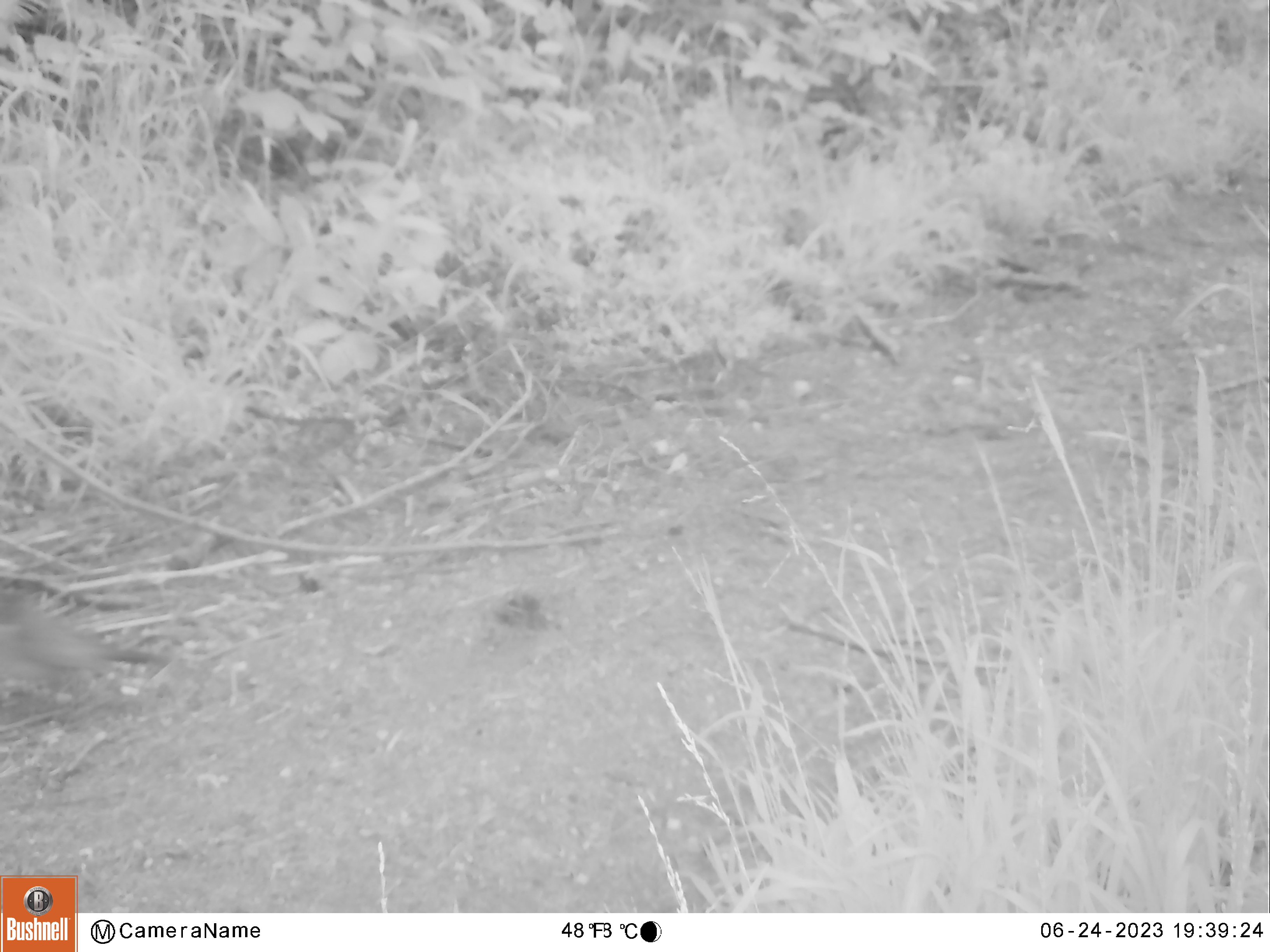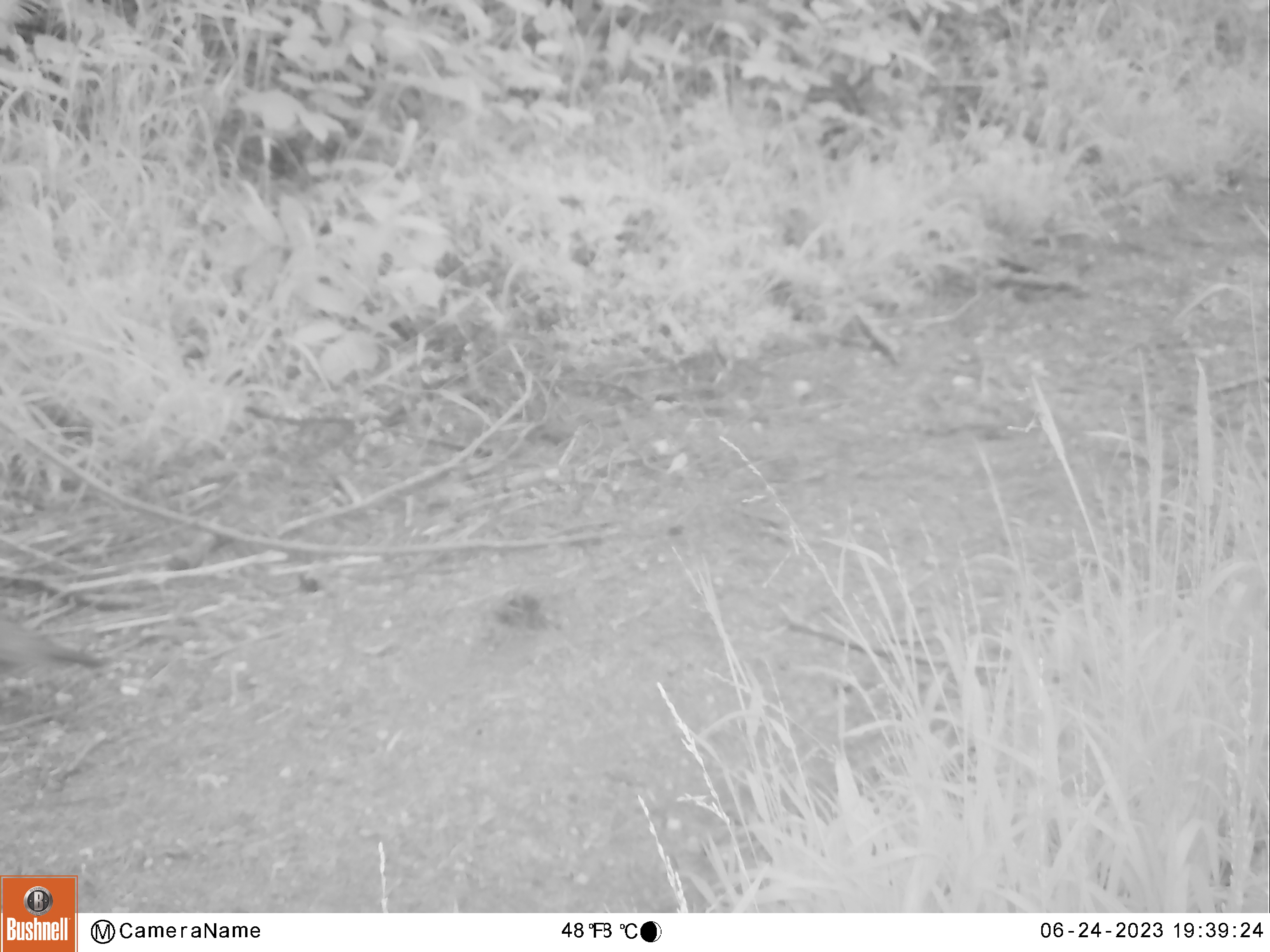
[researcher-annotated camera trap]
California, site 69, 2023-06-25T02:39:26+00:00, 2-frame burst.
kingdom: Animalia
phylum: Chordata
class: Aves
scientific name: Aves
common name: bird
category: unknown bird